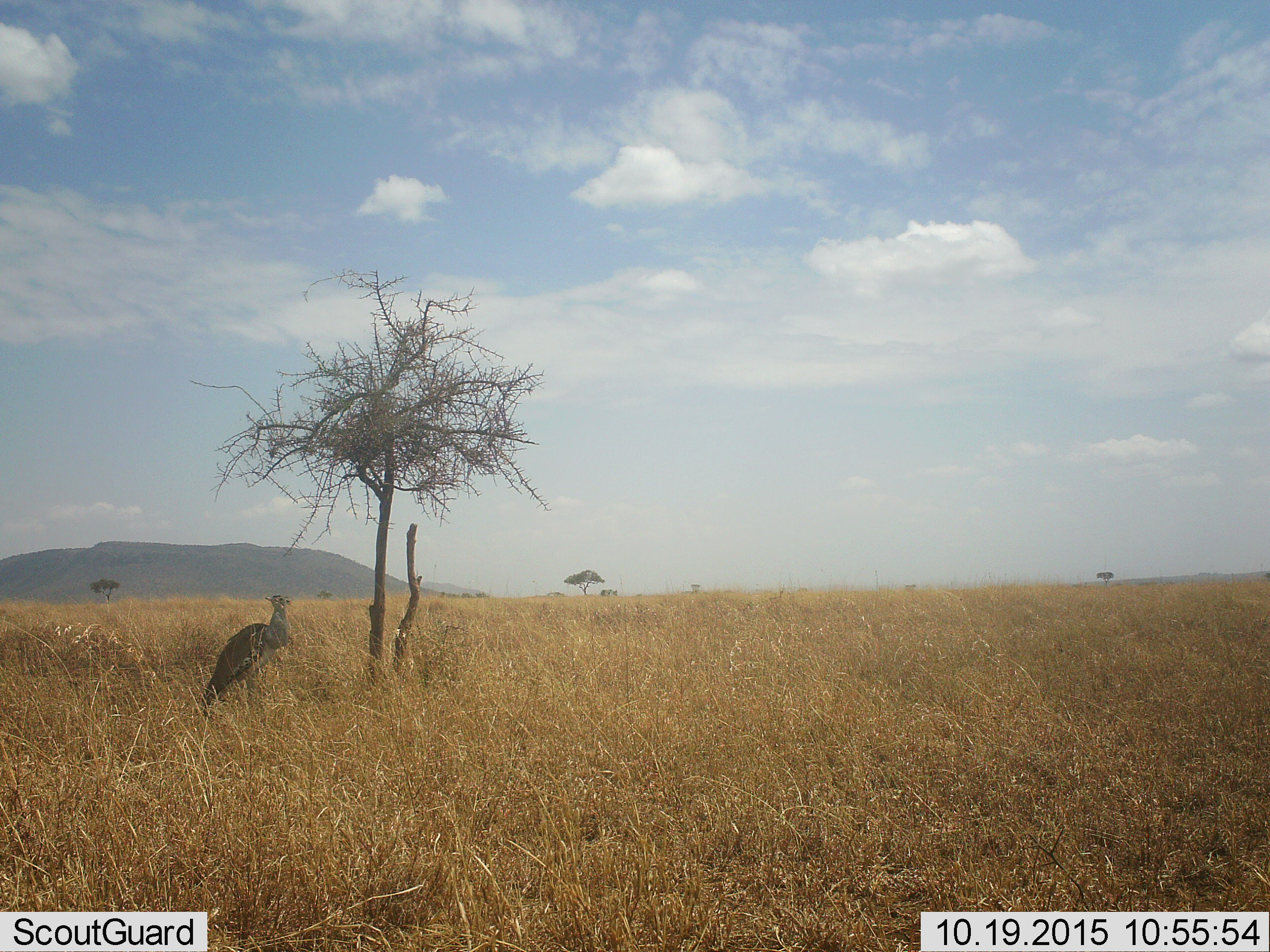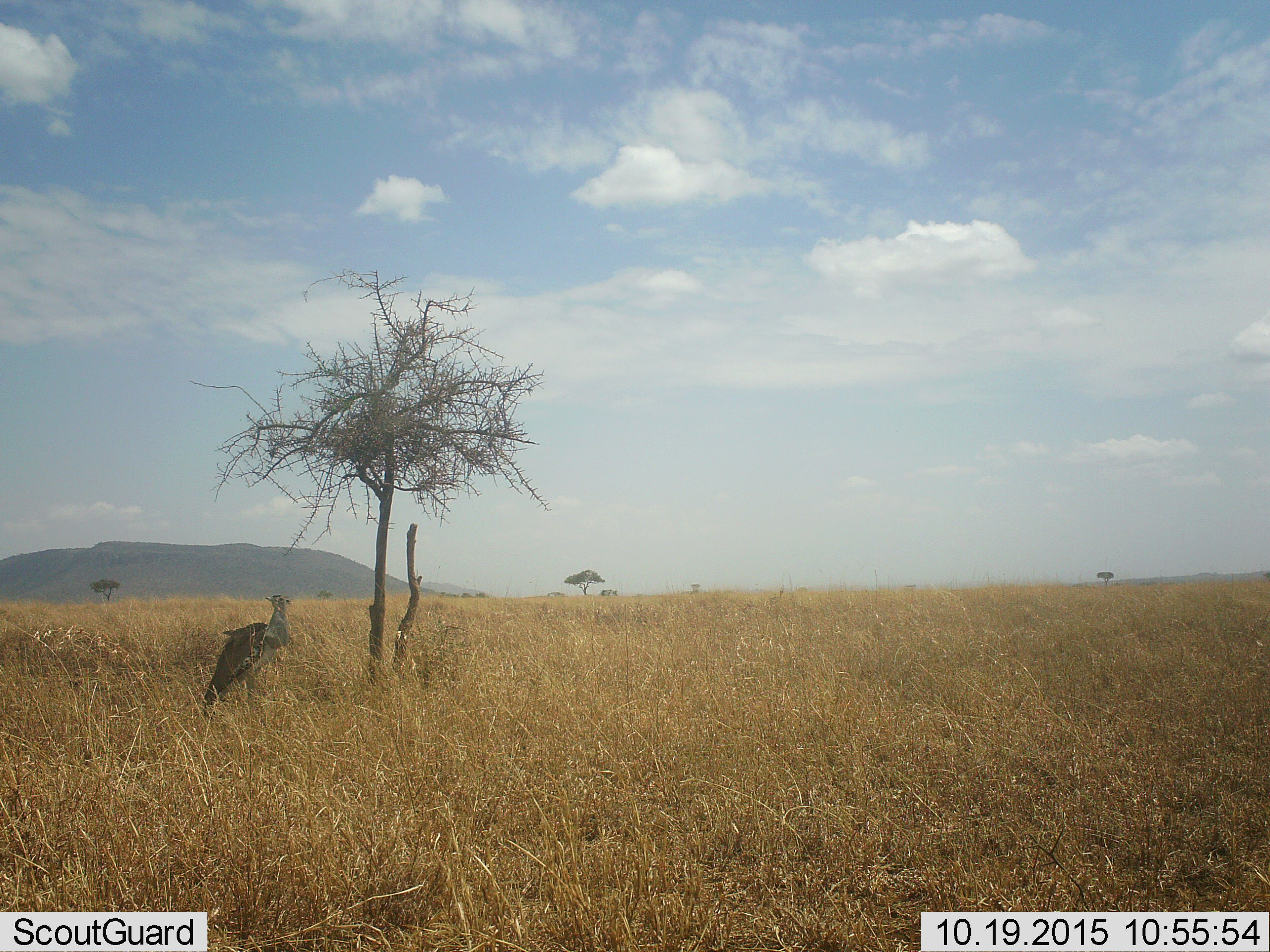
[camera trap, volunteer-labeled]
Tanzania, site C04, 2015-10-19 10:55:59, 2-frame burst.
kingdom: Animalia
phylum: Chordata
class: Aves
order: Otidiformes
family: Otididae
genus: Ardeotis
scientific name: Ardeotis kori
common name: kori bustard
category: koribustard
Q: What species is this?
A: Koribustard (kori bustard) (Ardeotis kori).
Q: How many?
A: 1.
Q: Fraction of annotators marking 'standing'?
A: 91%.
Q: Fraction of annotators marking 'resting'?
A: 0%.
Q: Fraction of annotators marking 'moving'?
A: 9%.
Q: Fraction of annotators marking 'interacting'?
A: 0%.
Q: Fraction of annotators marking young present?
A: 0%.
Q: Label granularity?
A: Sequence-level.